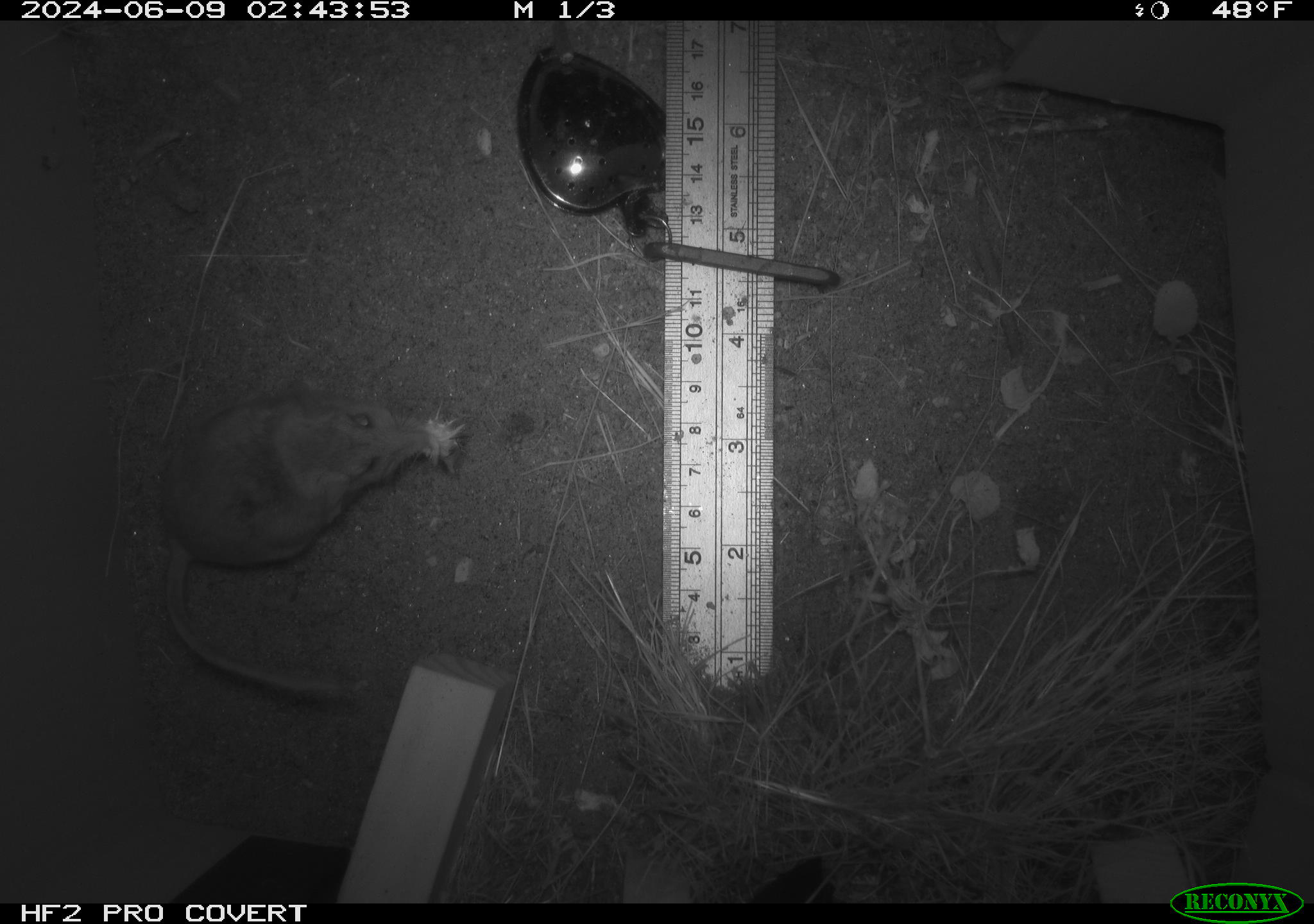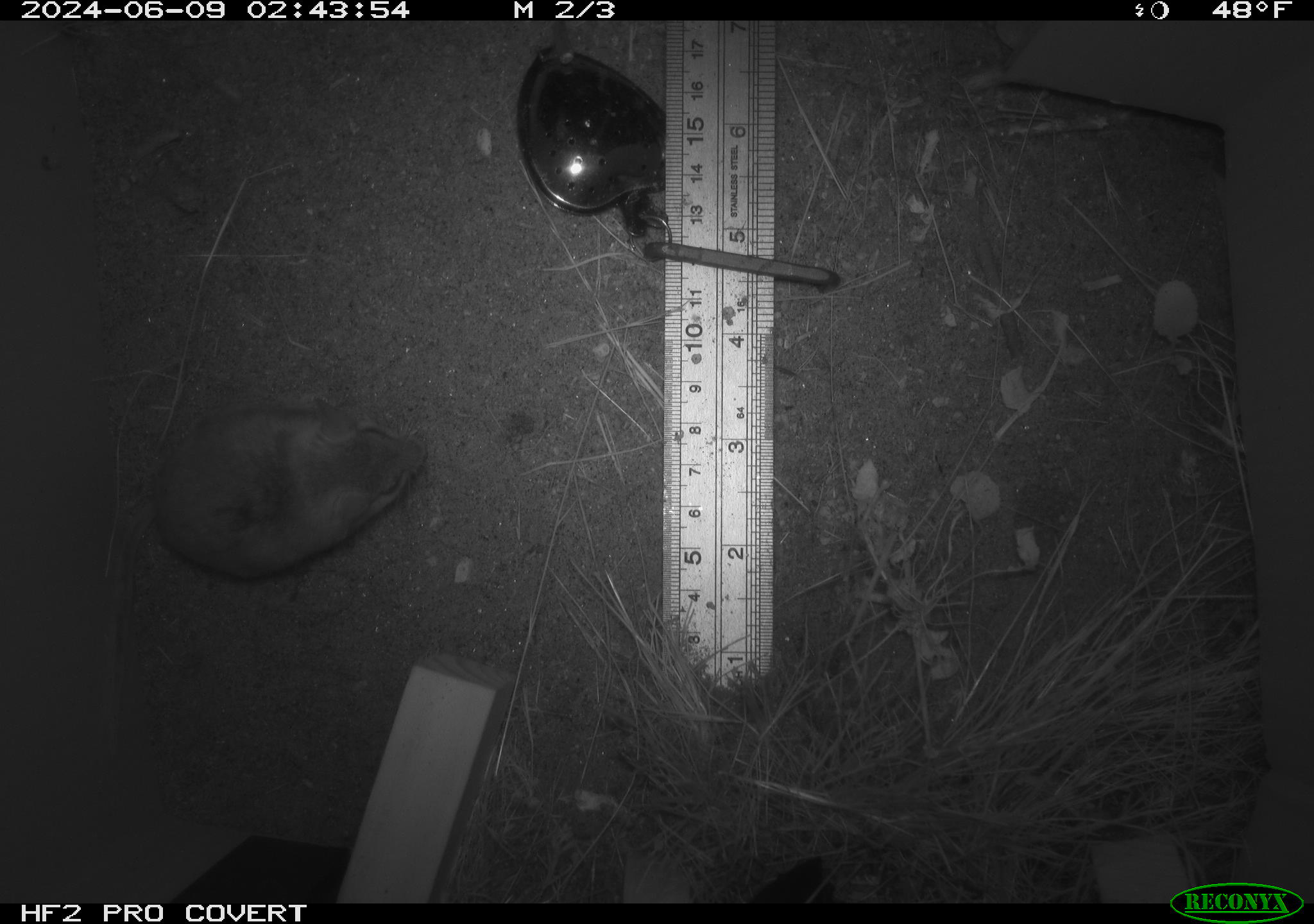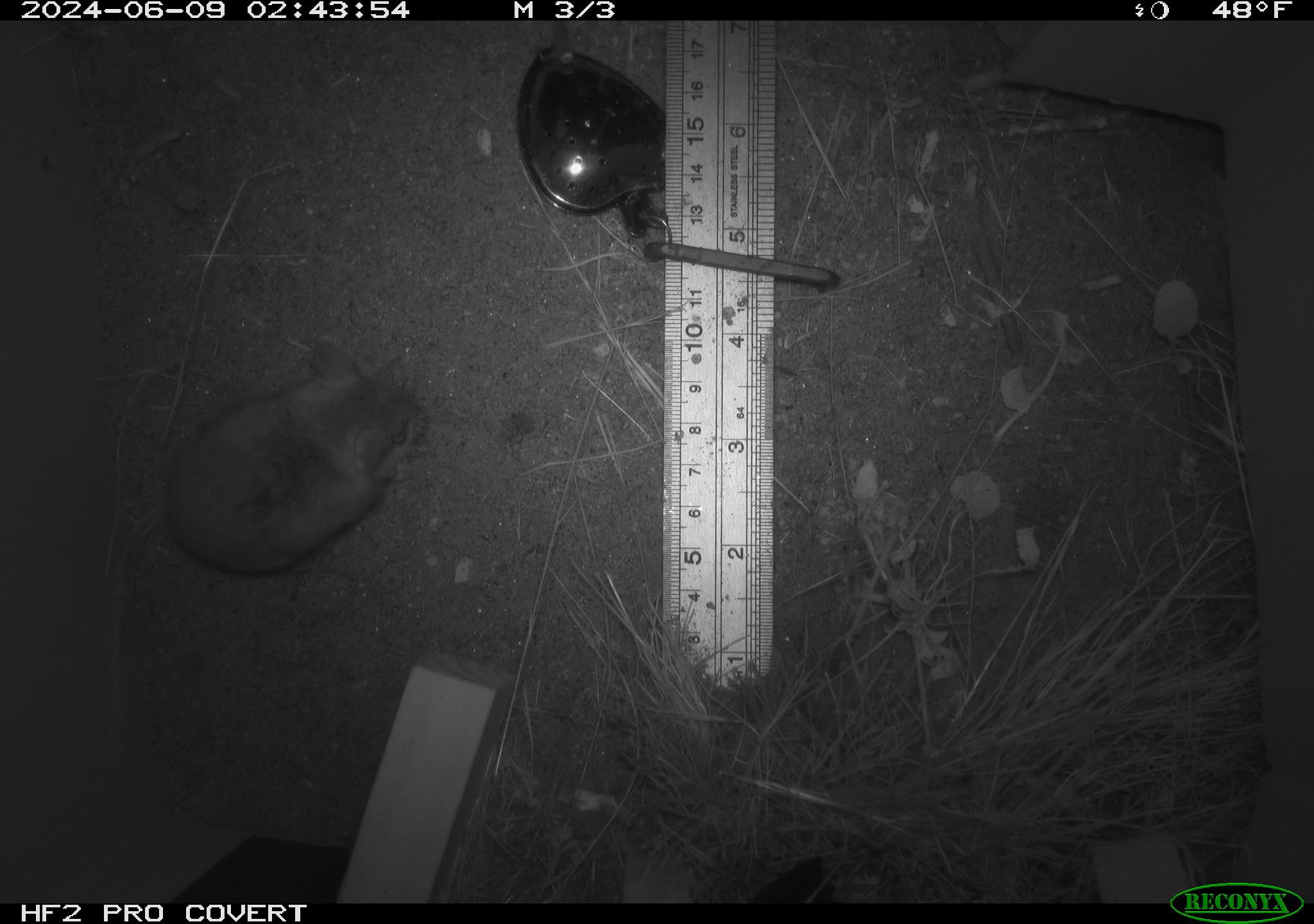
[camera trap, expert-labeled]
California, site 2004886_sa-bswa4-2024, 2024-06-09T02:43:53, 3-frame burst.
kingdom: Animalia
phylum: Chordata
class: Mammalia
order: Rodentia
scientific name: Rodentia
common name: rodent